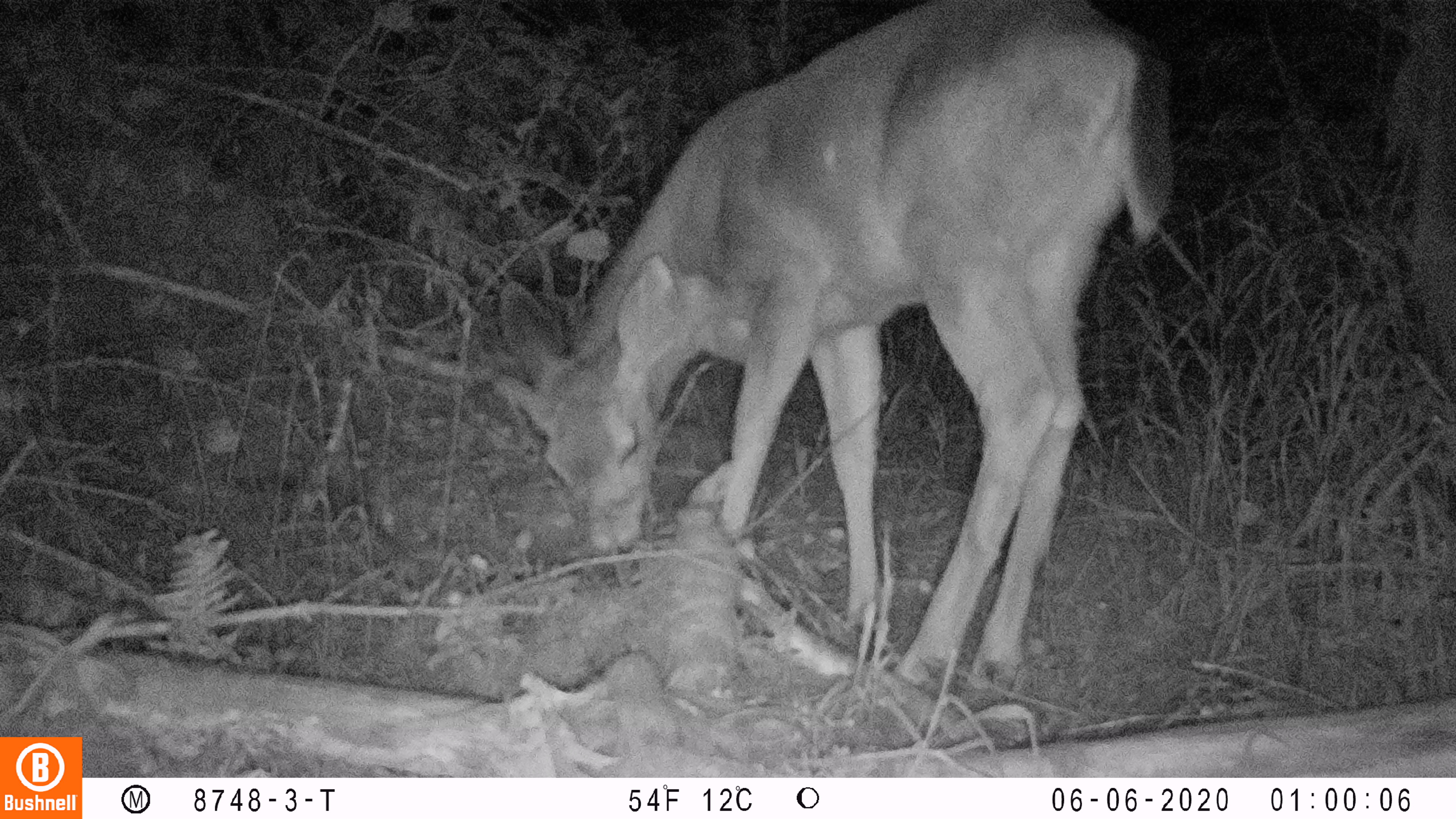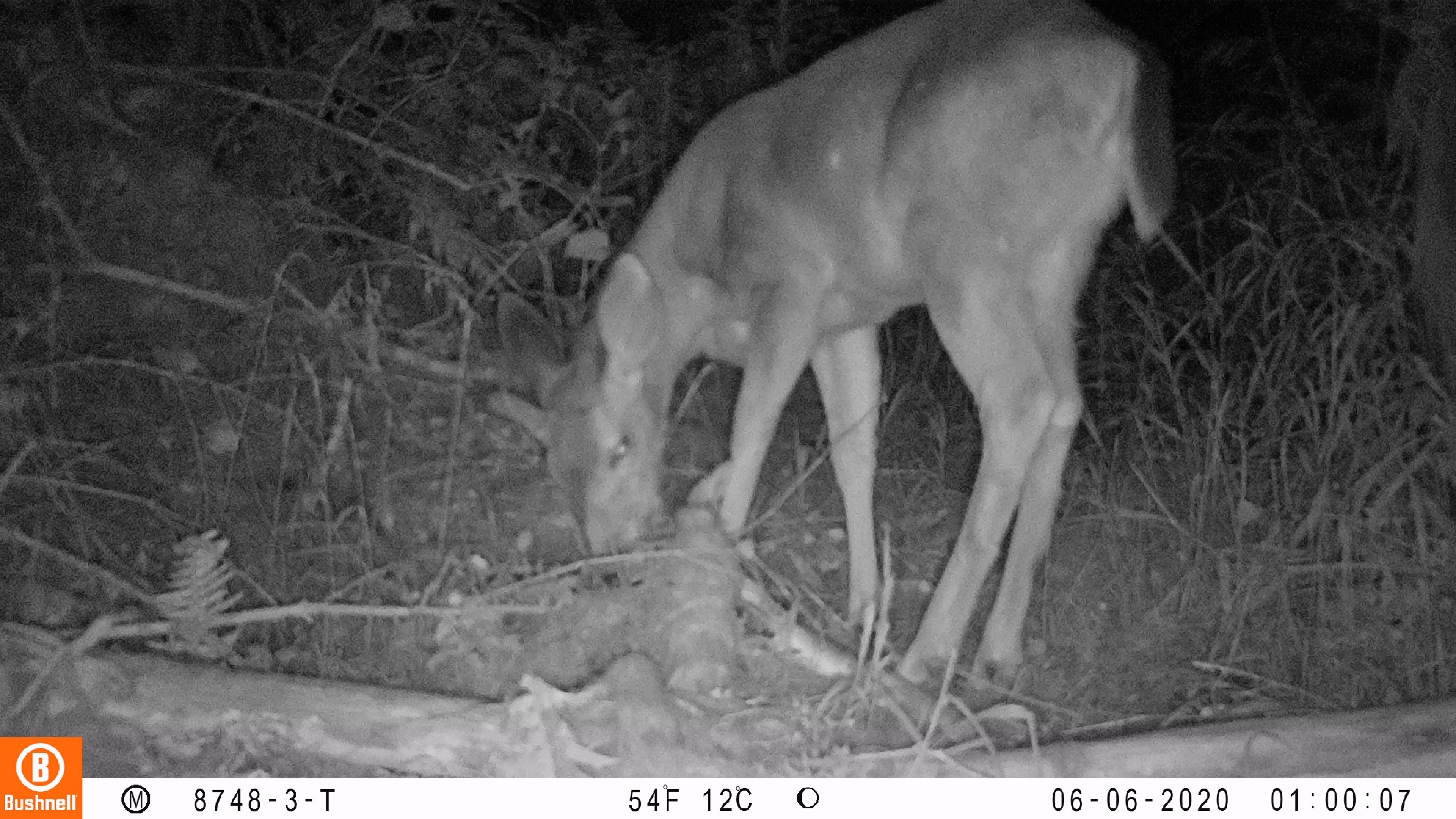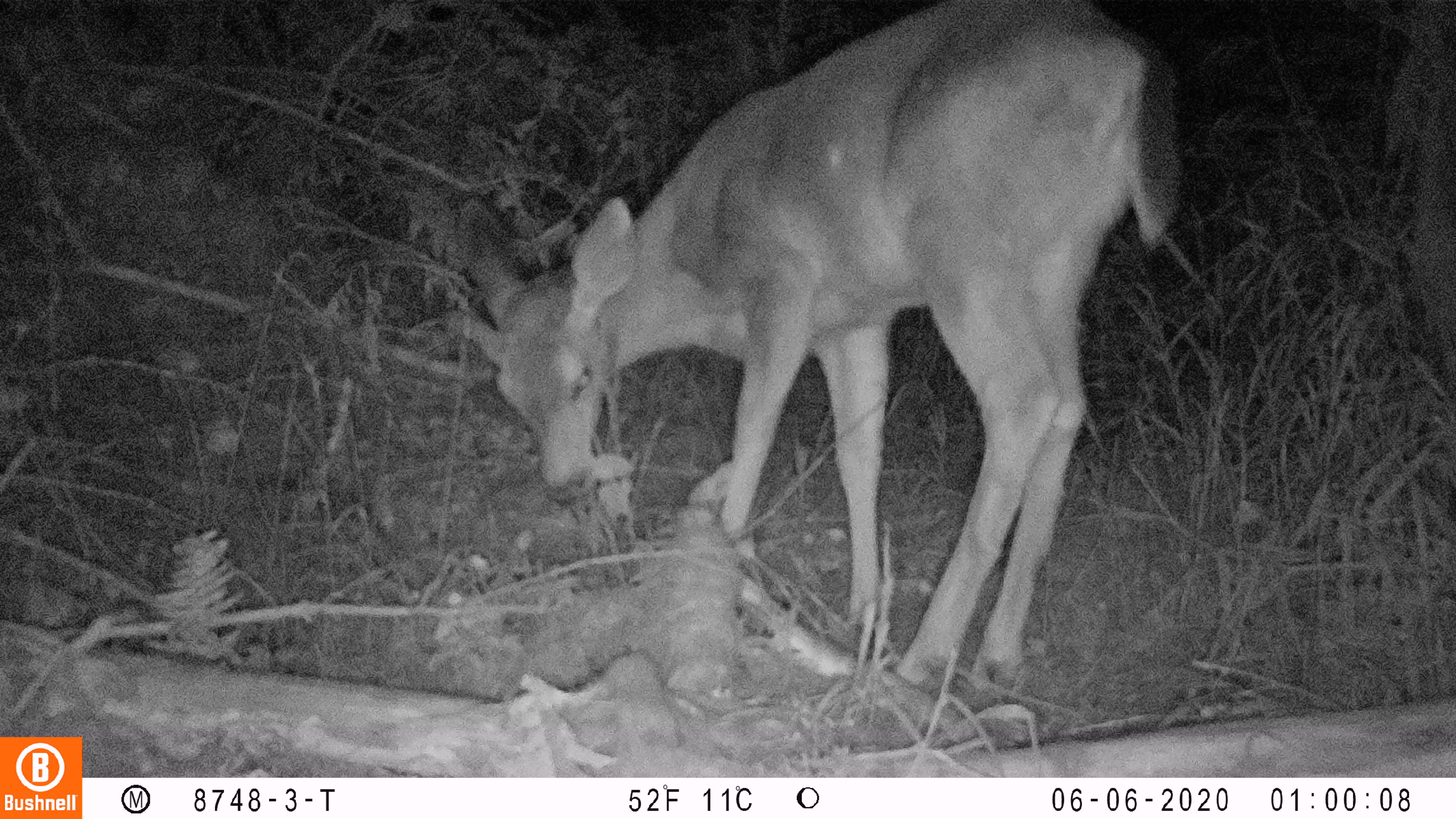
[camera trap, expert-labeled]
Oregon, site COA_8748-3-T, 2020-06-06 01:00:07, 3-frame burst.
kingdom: Animalia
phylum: Chordata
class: Mammalia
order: Artiodactyla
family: Cervidae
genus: Odocoileus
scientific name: Odocoileus hemionus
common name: black-tailed deer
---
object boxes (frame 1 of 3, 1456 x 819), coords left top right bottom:
black-tailed deer: 493 0 1189 688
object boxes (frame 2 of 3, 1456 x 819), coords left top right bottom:
black-tailed deer: 478 3 1197 682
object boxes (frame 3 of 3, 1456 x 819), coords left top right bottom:
black-tailed deer: 433 5 1189 683